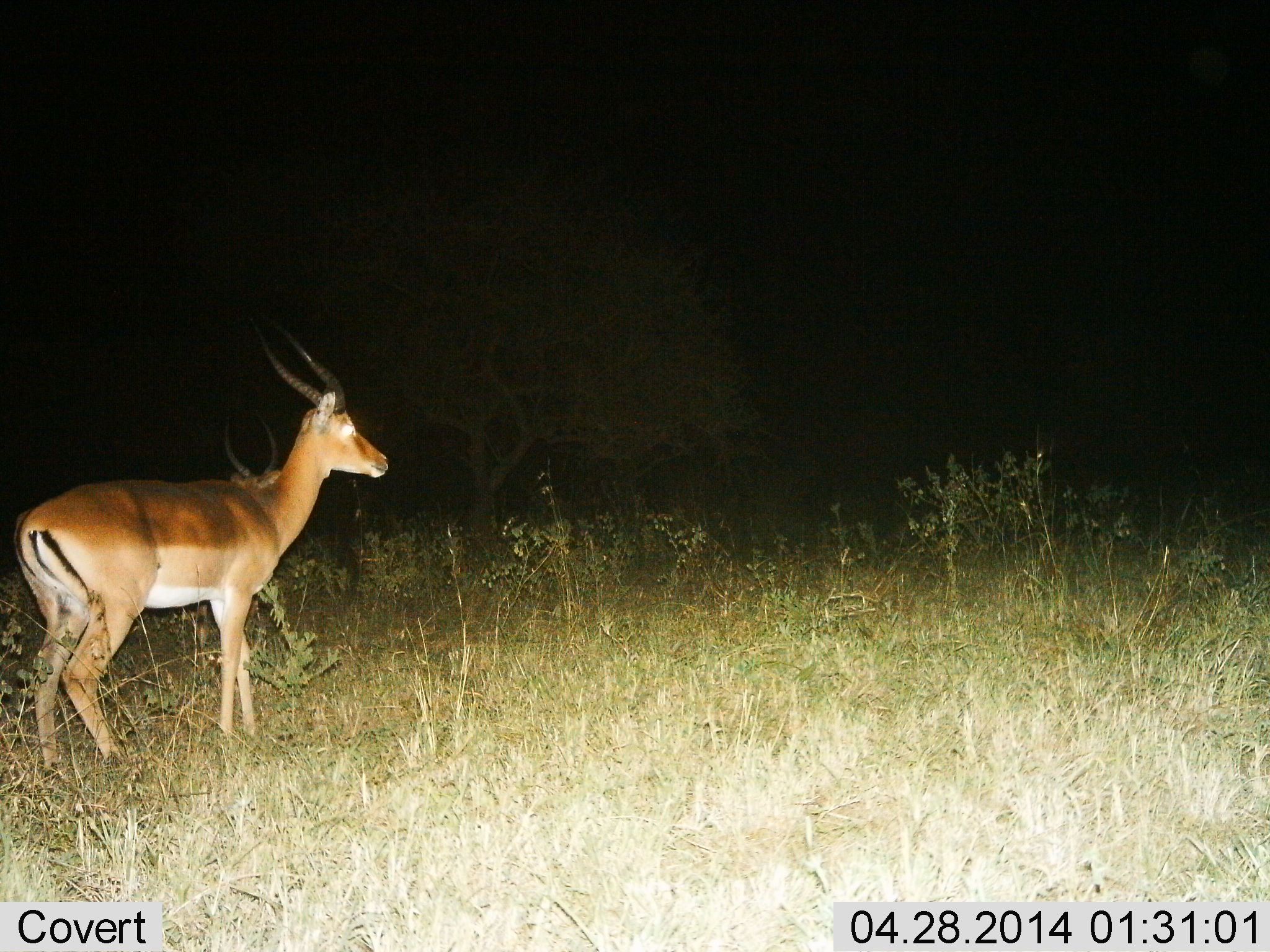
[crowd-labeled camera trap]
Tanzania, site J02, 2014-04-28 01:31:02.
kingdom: Animalia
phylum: Chordata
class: Mammalia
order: Artiodactyla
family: Bovidae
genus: Nanger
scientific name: Nanger granti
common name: grant's gazelle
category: gazellegrants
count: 1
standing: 100%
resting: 0%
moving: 0%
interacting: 0%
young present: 0%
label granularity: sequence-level